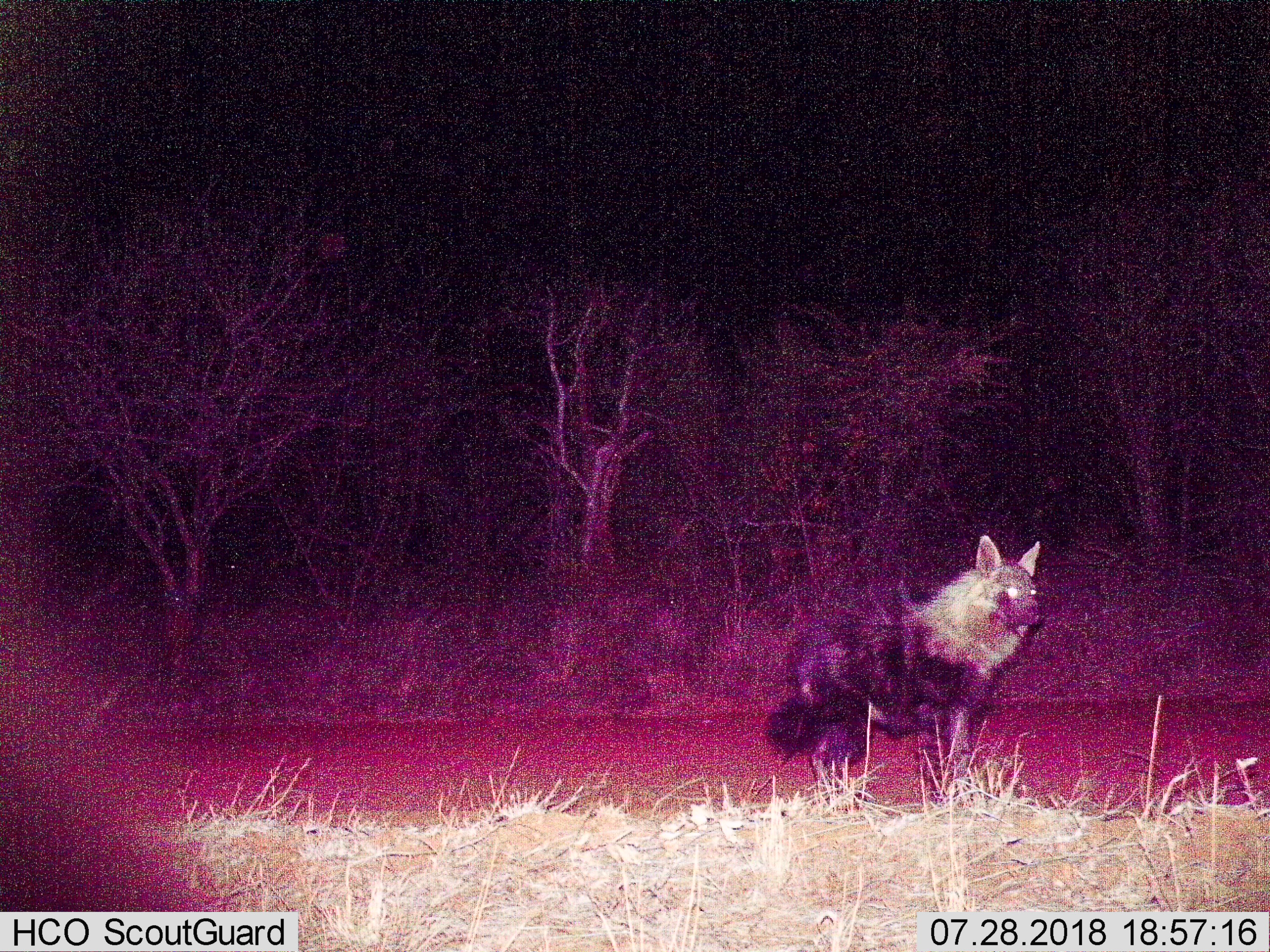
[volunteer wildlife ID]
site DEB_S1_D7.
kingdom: Animalia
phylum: Chordata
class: Mammalia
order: Carnivora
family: Hyaenidae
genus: Parahyaena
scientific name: Parahyaena brunnea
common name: brown hyena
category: hyenabrown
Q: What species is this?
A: Hyenabrown (brown hyena) (Parahyaena brunnea).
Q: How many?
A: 1.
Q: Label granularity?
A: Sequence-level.